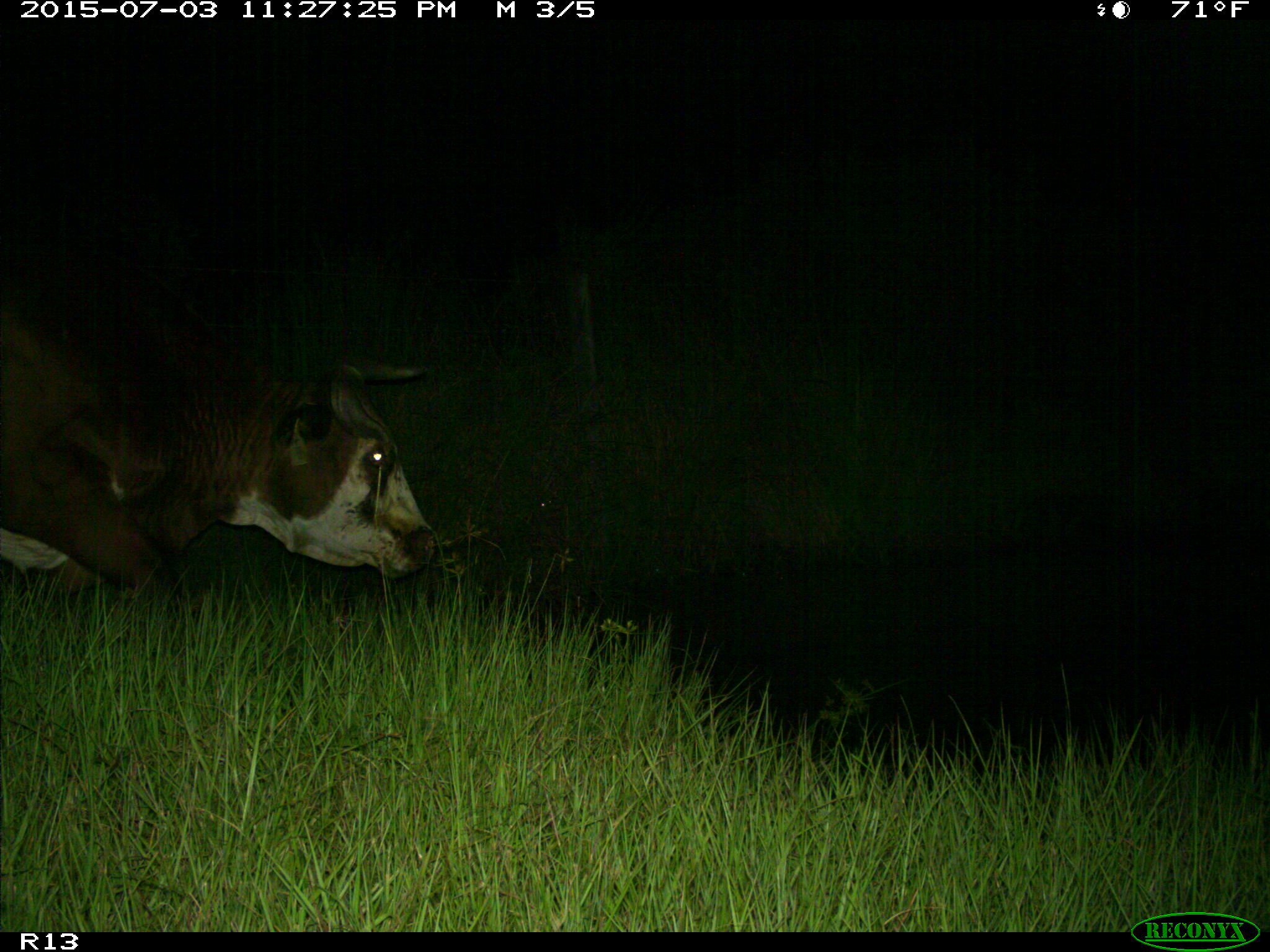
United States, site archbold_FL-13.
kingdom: Animalia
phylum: Chordata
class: Mammalia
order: Artiodactyla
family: Bovidae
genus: Bos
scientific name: Bos taurus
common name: domestic cow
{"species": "Bos taurus (domestic cow)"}